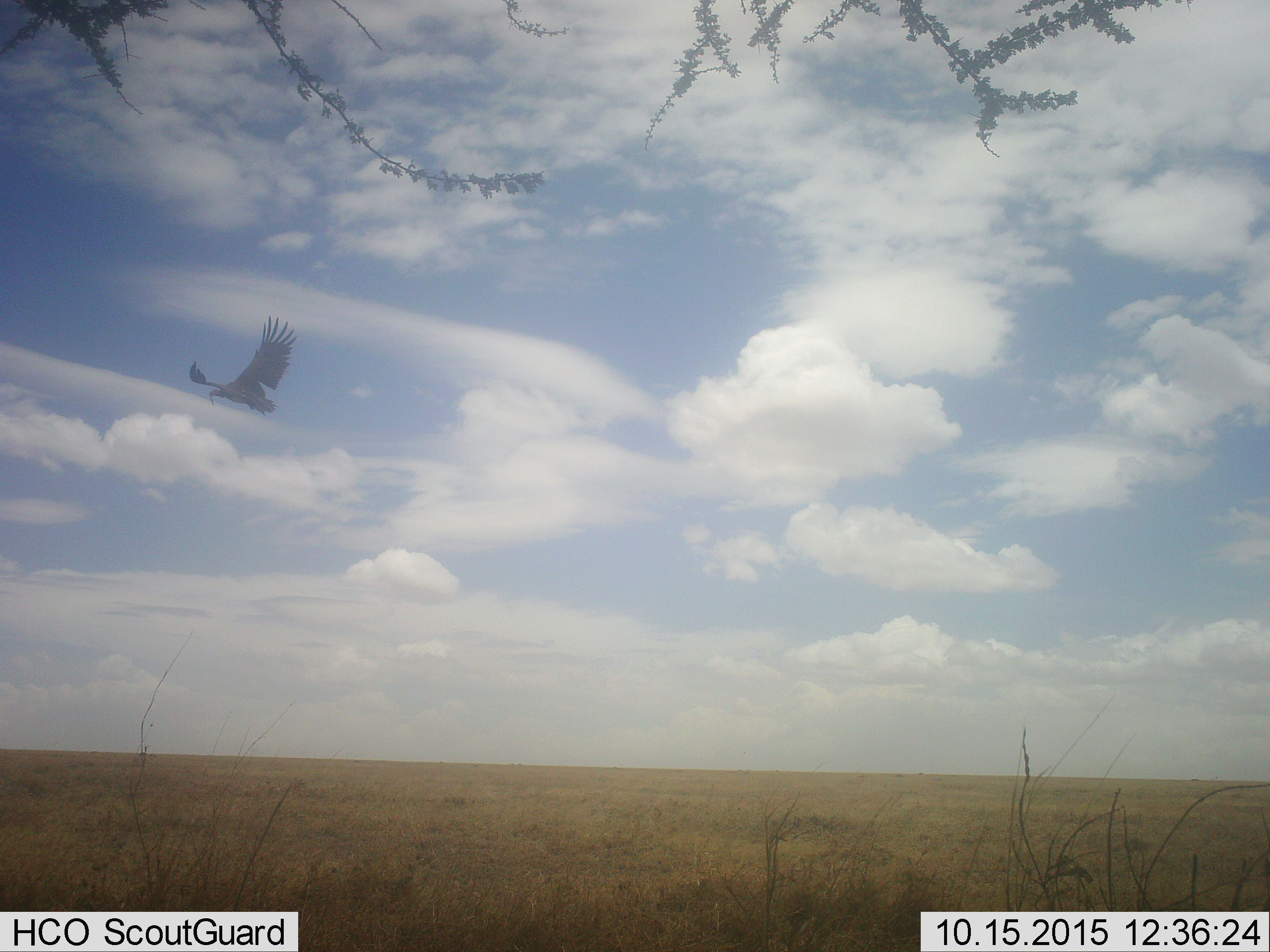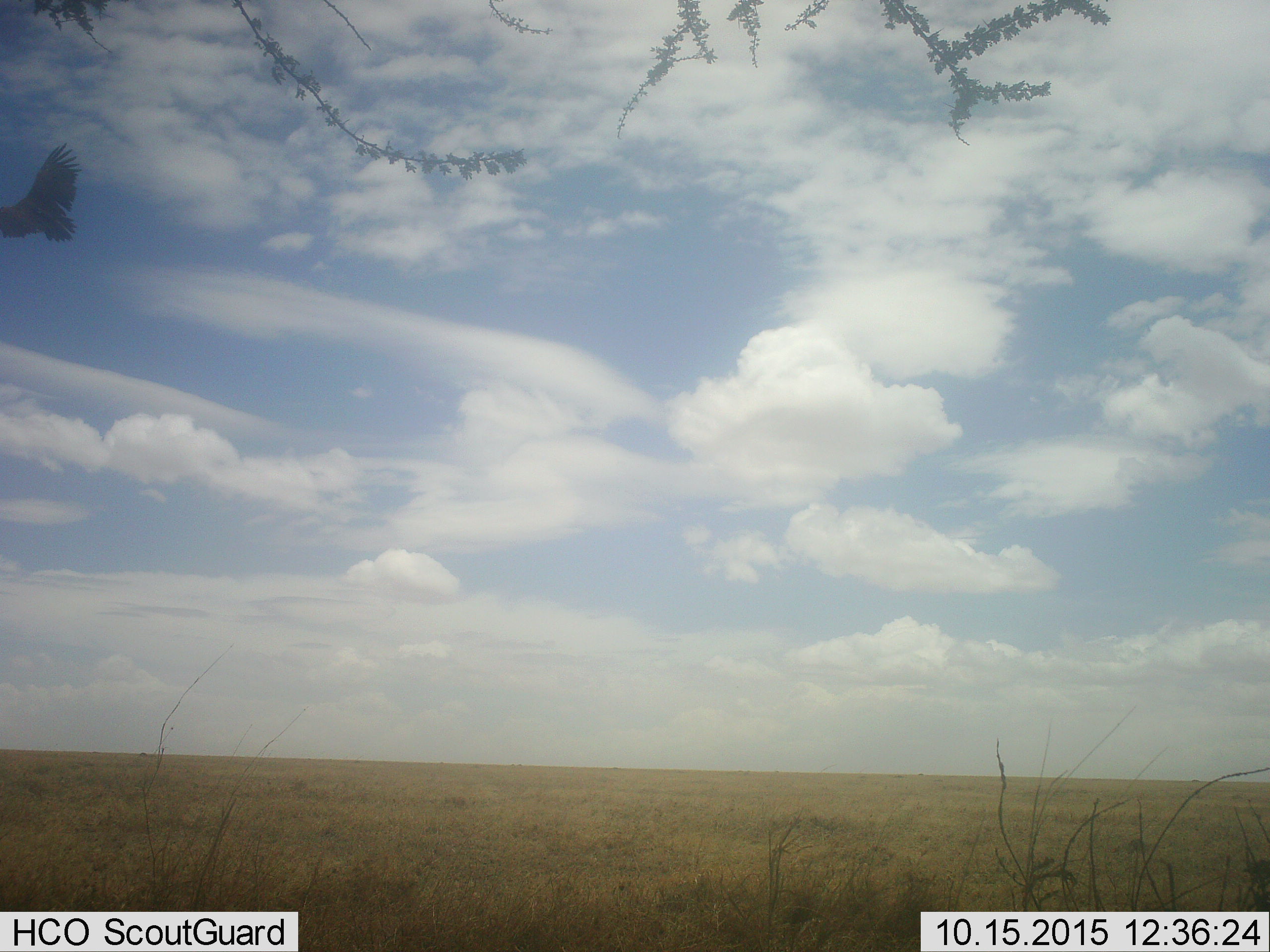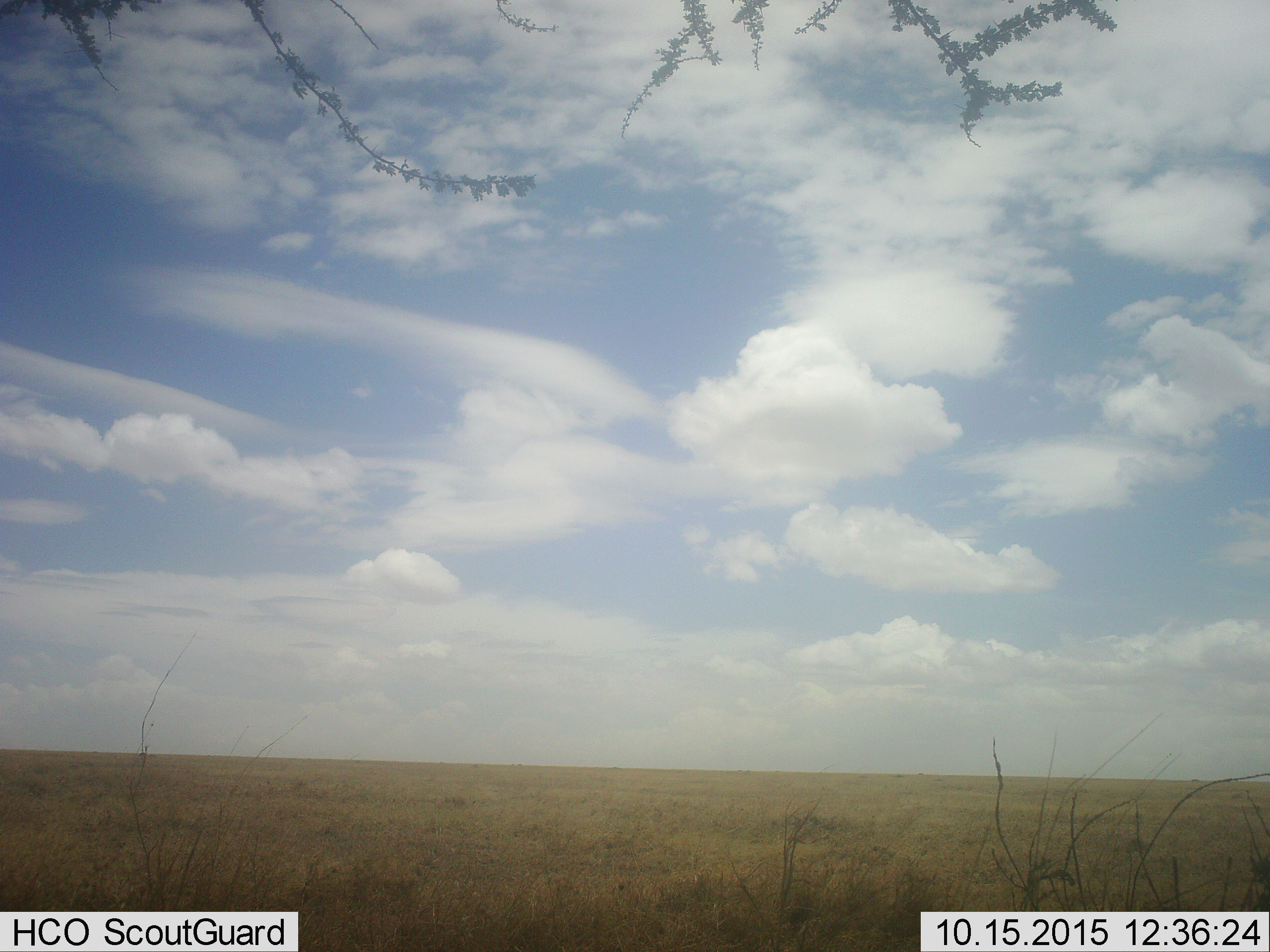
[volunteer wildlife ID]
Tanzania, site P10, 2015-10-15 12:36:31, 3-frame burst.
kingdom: Animalia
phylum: Chordata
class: Aves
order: Accipitriformes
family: Accipitridae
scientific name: Accipitridae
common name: vulture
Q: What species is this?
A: Vulture (Accipitridae).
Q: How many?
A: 1.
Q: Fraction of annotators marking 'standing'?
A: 0%.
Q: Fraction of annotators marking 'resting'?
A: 0%.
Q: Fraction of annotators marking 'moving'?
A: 100%.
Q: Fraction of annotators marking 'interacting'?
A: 0%.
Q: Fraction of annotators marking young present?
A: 0%.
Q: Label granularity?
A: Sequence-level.